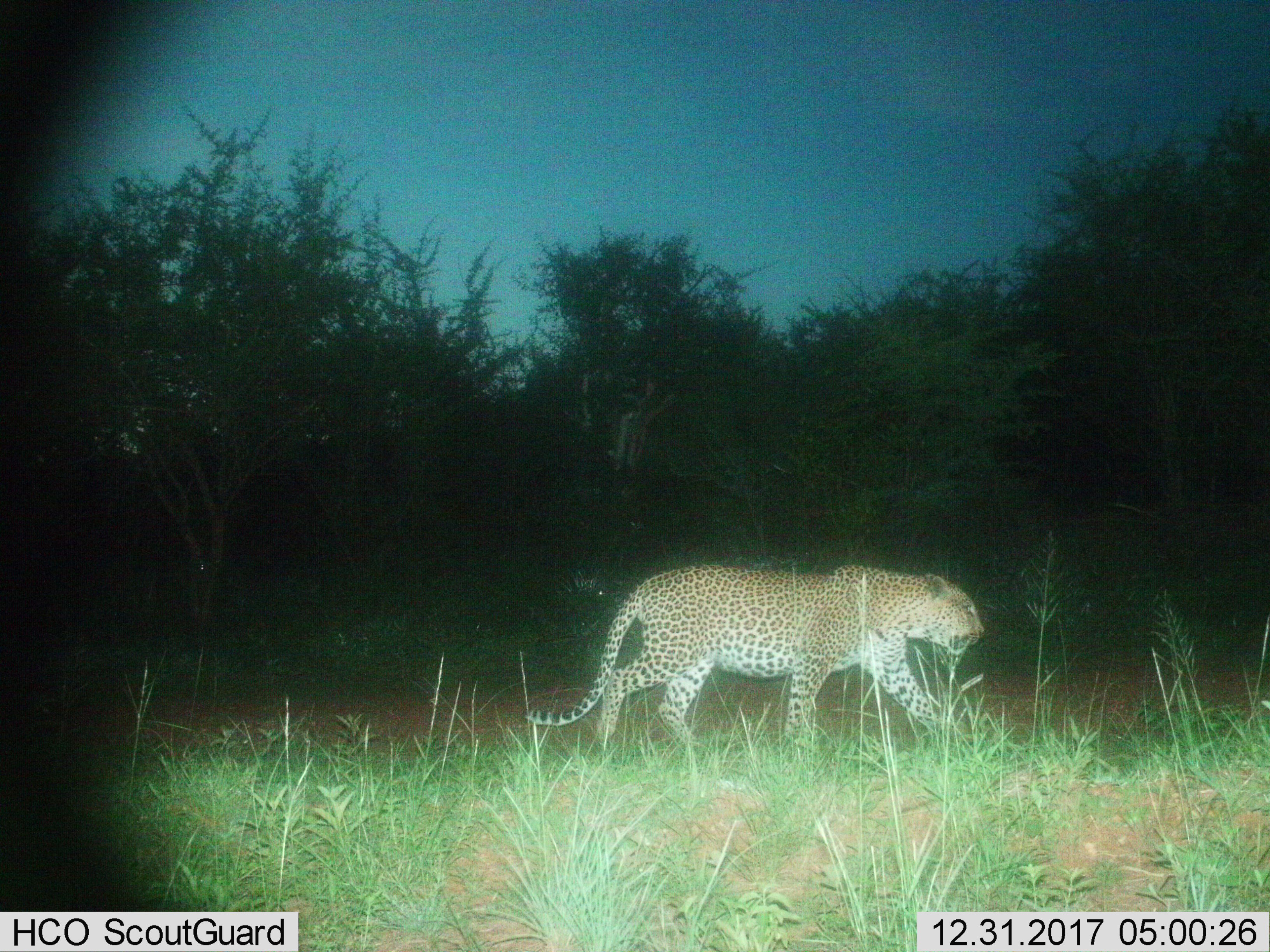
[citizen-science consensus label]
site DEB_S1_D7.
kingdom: Animalia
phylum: Chordata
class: Mammalia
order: Carnivora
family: Felidae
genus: Panthera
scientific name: Panthera pardus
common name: leopard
Leopard (Panthera pardus), count 1. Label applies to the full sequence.